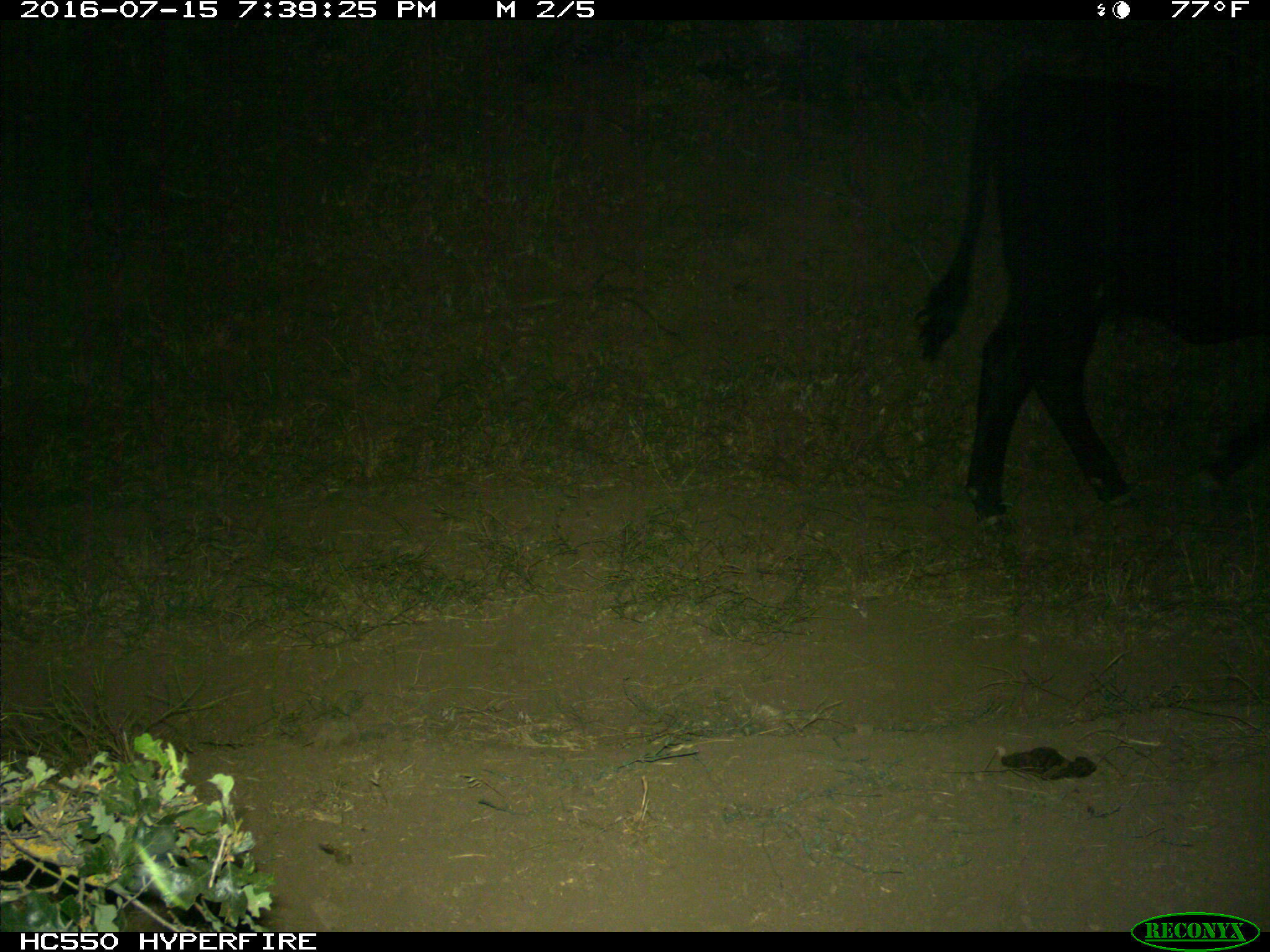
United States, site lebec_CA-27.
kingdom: Animalia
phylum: Chordata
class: Mammalia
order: Artiodactyla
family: Bovidae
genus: Bos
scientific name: Bos taurus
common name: domestic cow